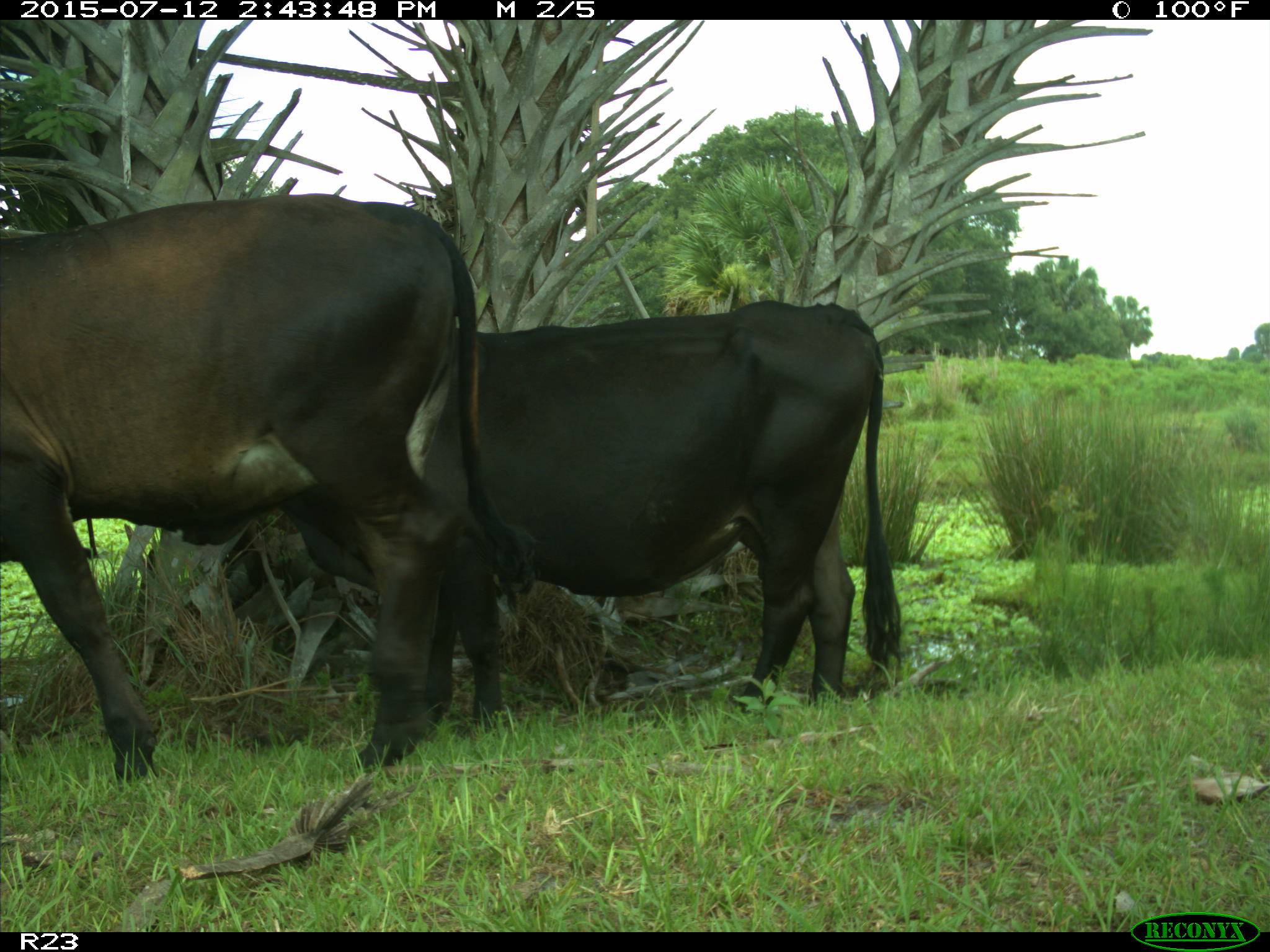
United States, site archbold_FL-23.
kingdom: Animalia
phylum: Chordata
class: Mammalia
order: Artiodactyla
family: Bovidae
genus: Bos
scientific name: Bos taurus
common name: domestic cow